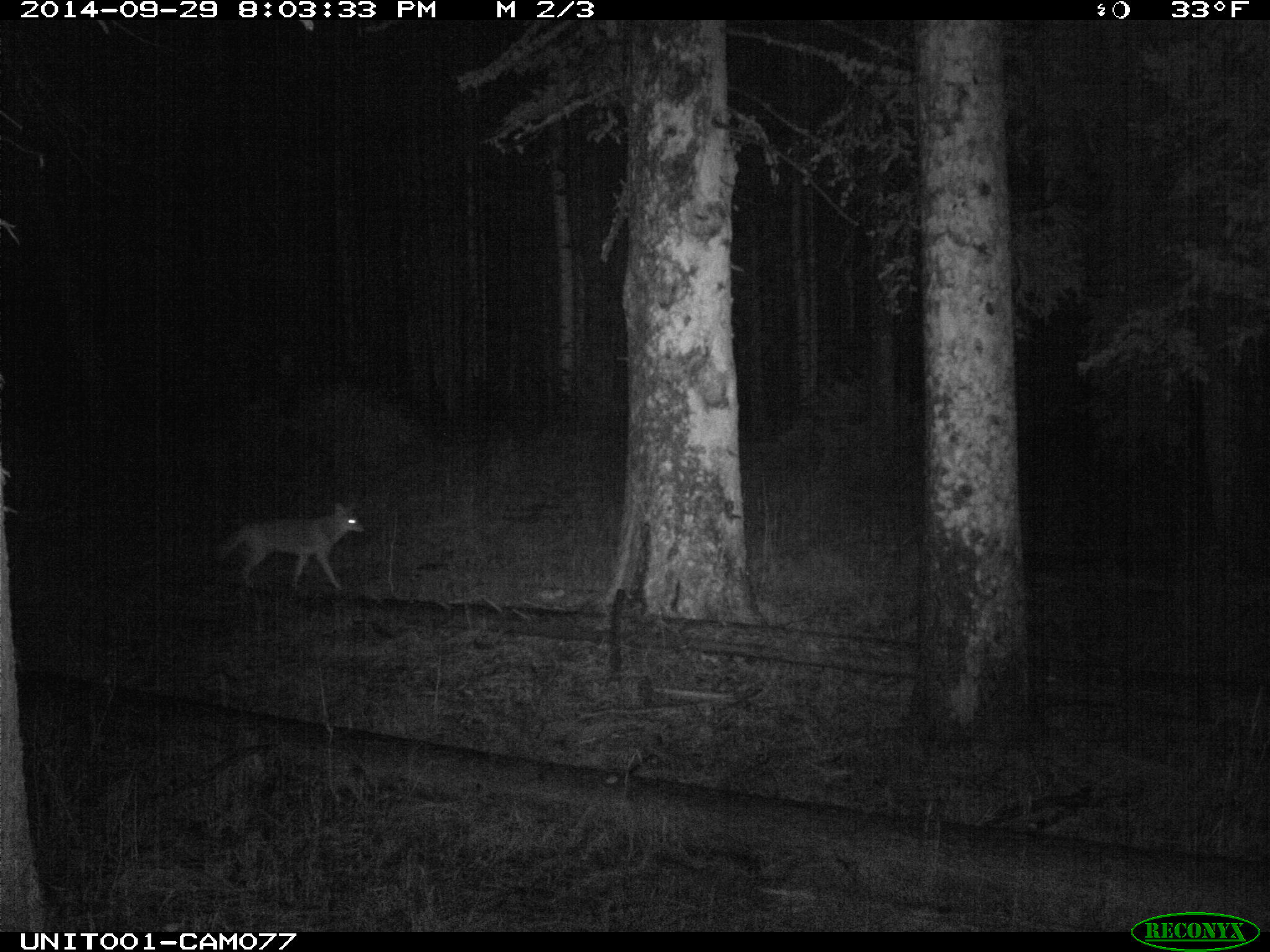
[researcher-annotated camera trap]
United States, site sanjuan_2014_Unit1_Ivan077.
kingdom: Animalia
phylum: Chordata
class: Mammalia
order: Carnivora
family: Canidae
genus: Canis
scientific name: Canis latrans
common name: coyote